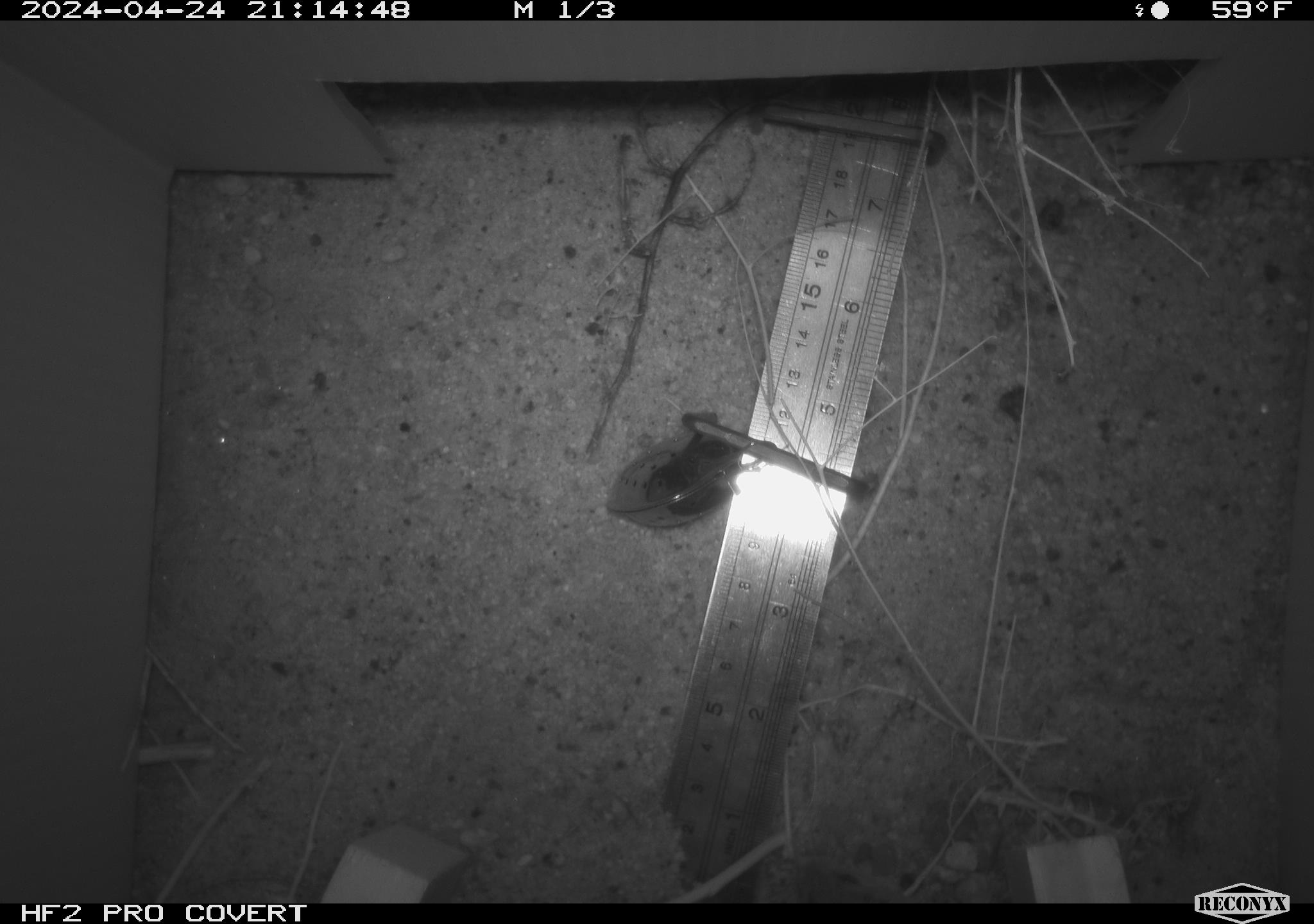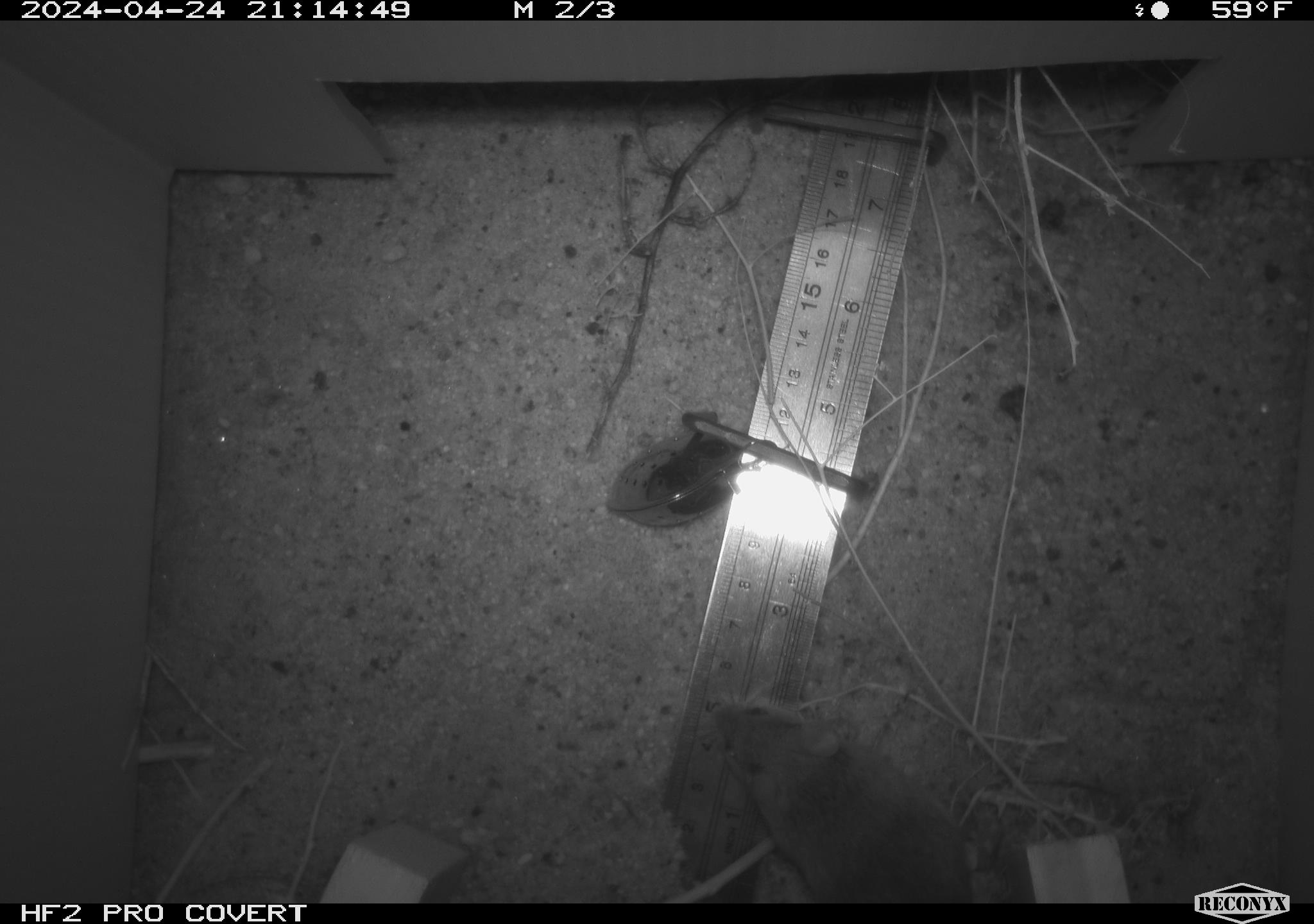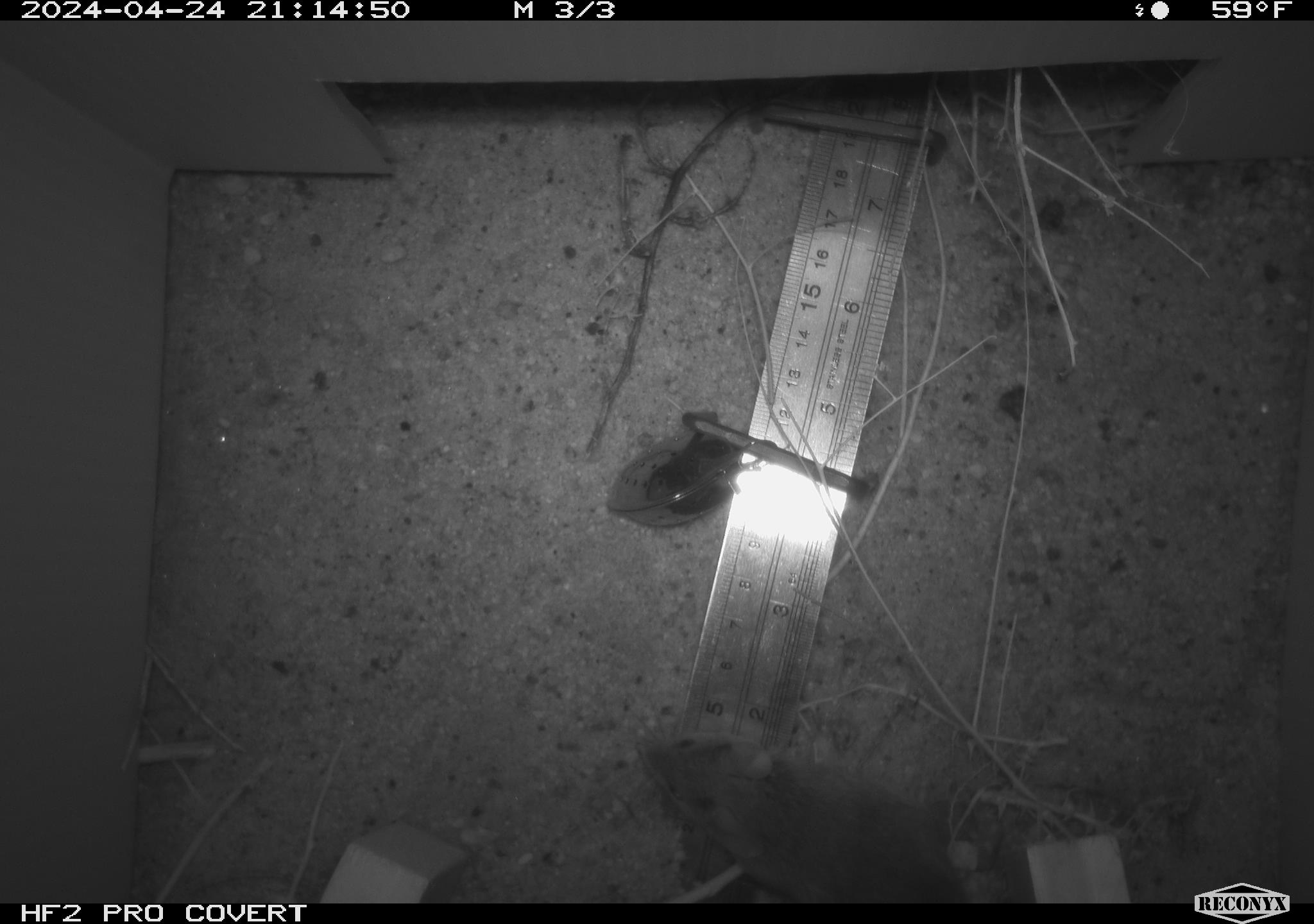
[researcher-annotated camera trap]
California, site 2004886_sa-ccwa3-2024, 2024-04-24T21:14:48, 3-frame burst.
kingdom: Animalia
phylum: Chordata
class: Mammalia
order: Rodentia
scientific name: Rodentia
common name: mouse species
Mouse species (Rodentia).